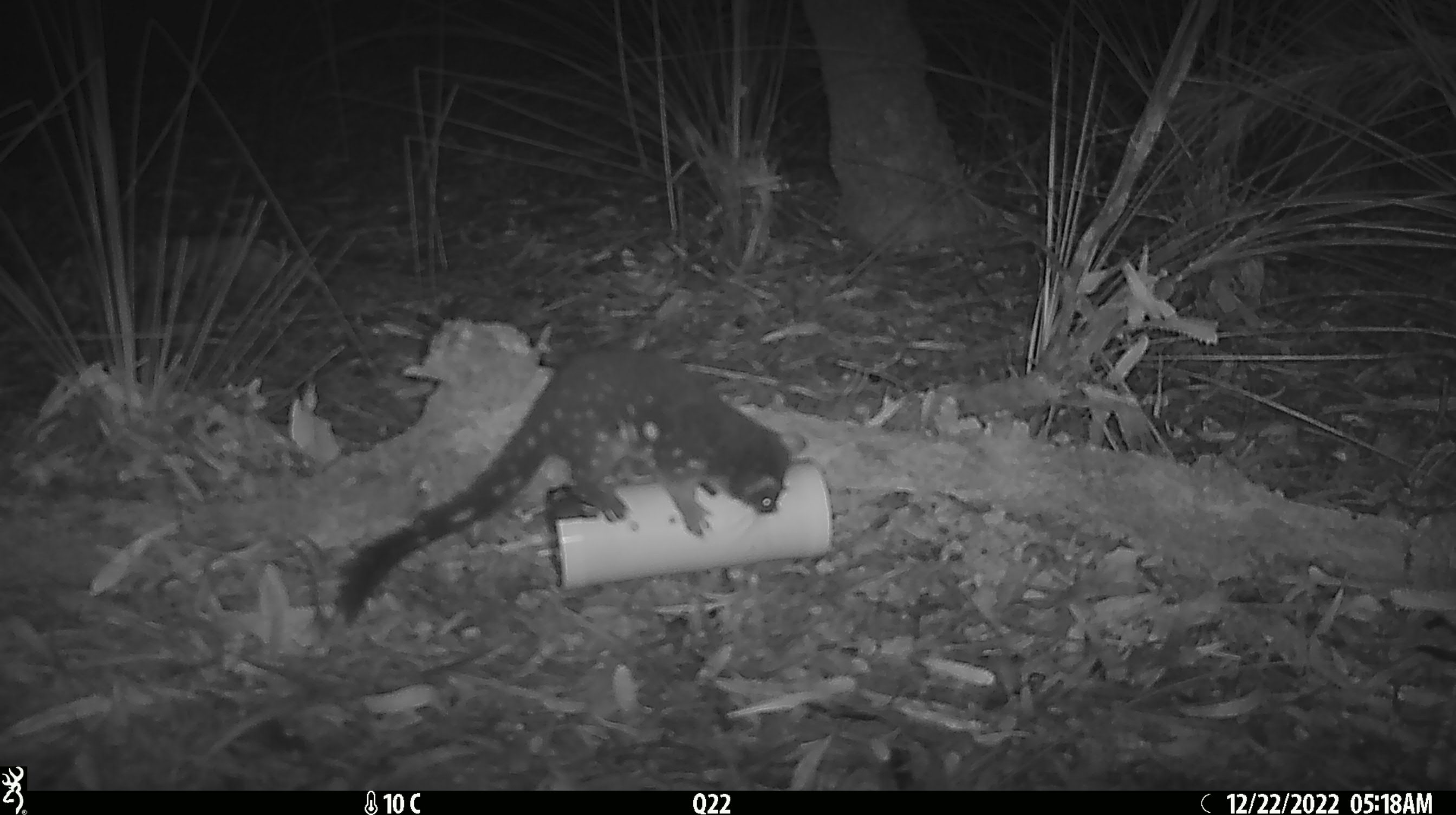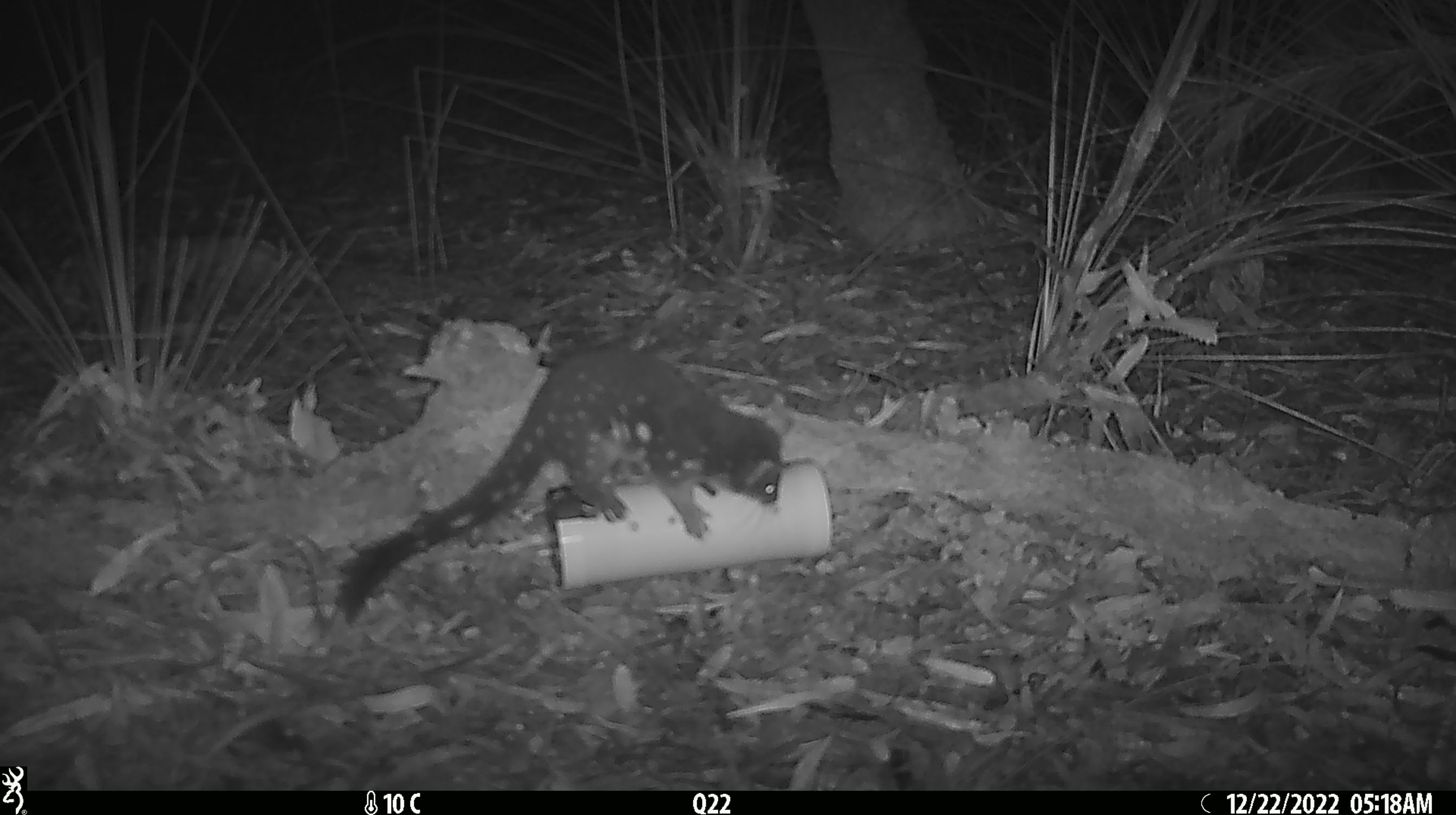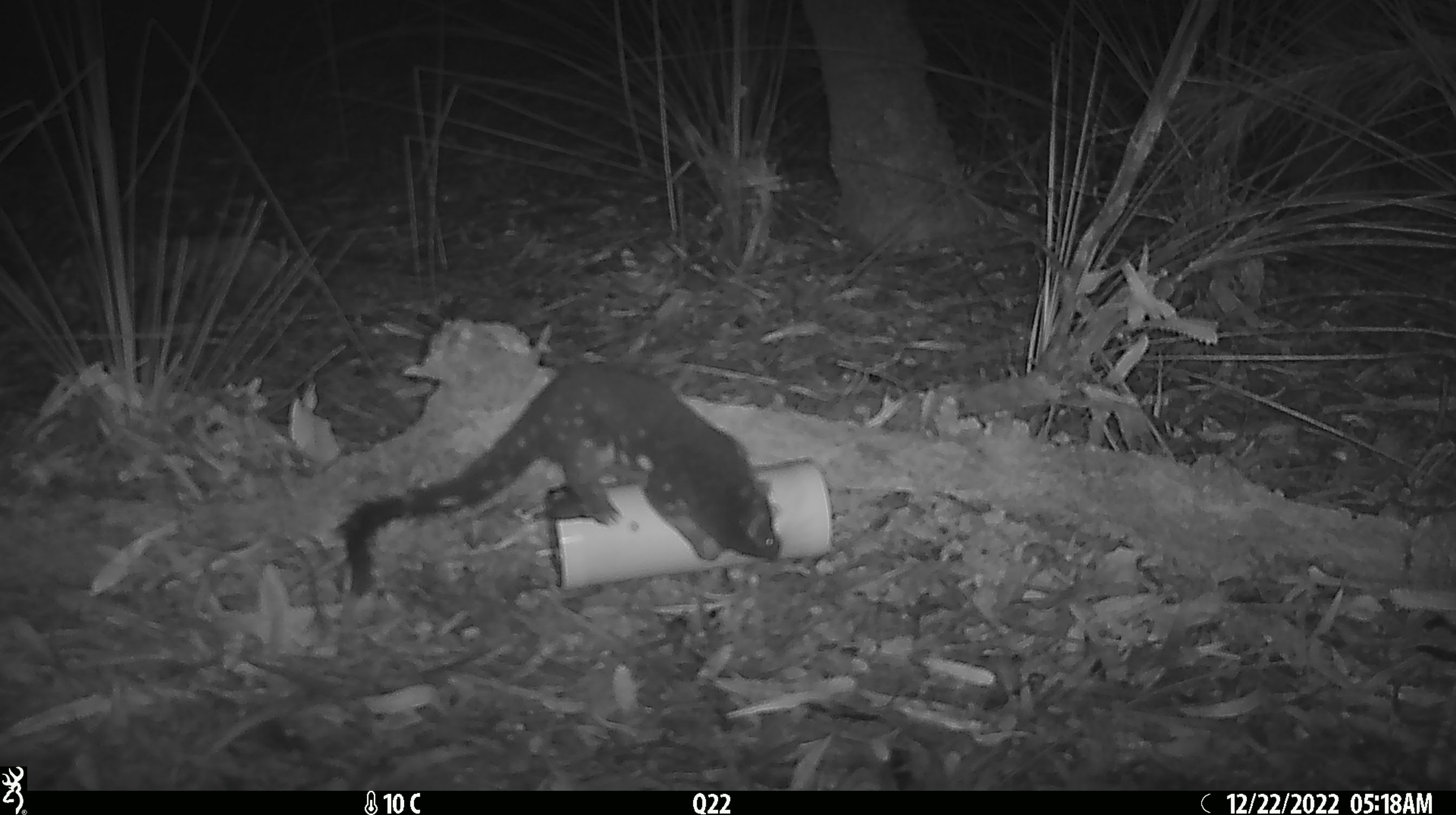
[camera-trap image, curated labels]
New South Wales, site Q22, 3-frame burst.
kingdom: Animalia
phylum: Chordata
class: Mammalia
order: Dasyuromorphia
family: Dasyuridae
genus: Dasyurus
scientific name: Dasyurus maculatus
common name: spotted-tailed quoll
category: quoll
Quoll (spotted-tailed quoll) (Dasyurus maculatus).